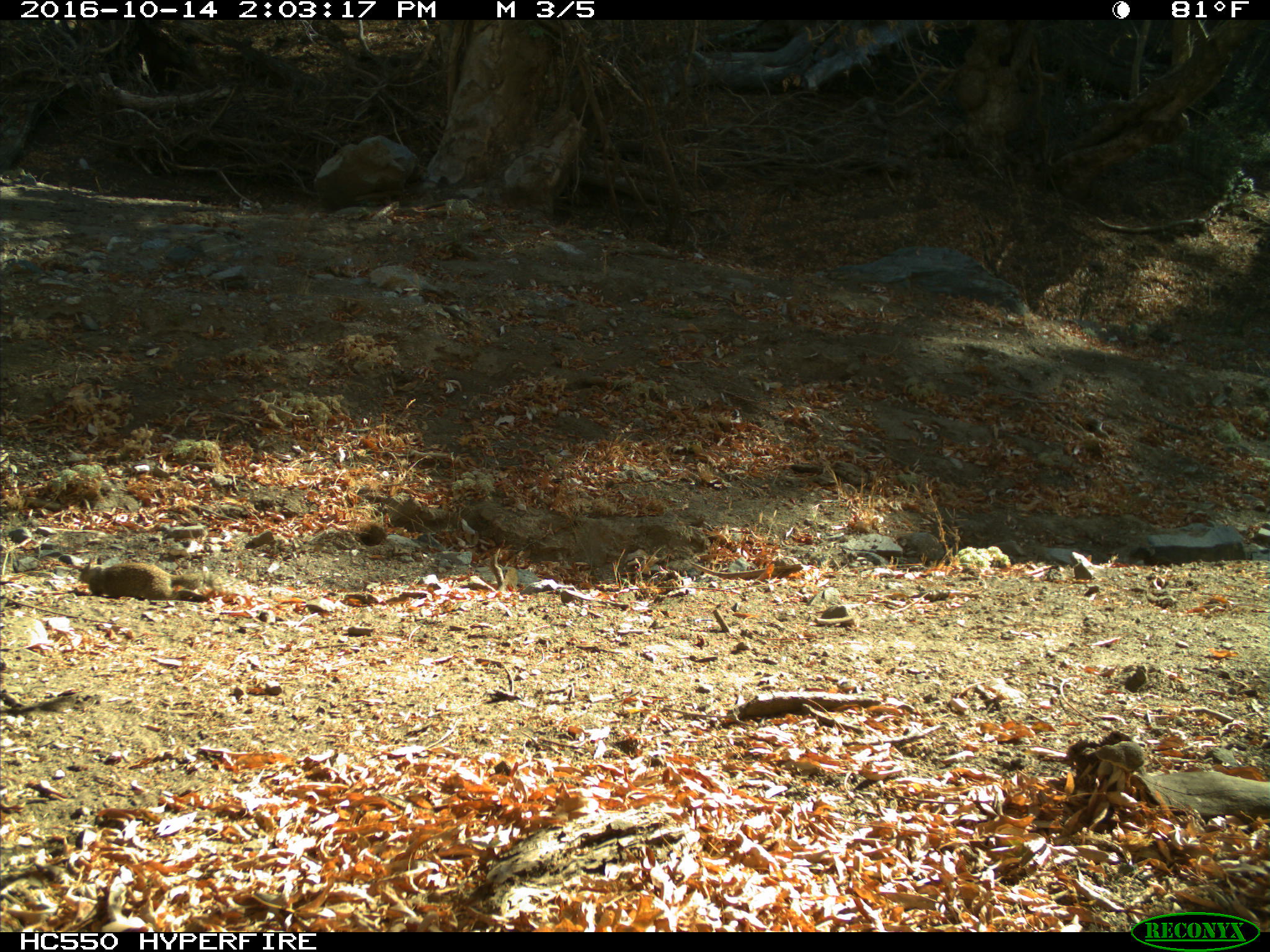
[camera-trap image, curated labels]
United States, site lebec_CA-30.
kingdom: Animalia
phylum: Chordata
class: Mammalia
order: Rodentia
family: Sciuridae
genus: Otospermophilus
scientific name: Otospermophilus beecheyi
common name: california ground squirrel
Otospermophilus beecheyi (california ground squirrel).